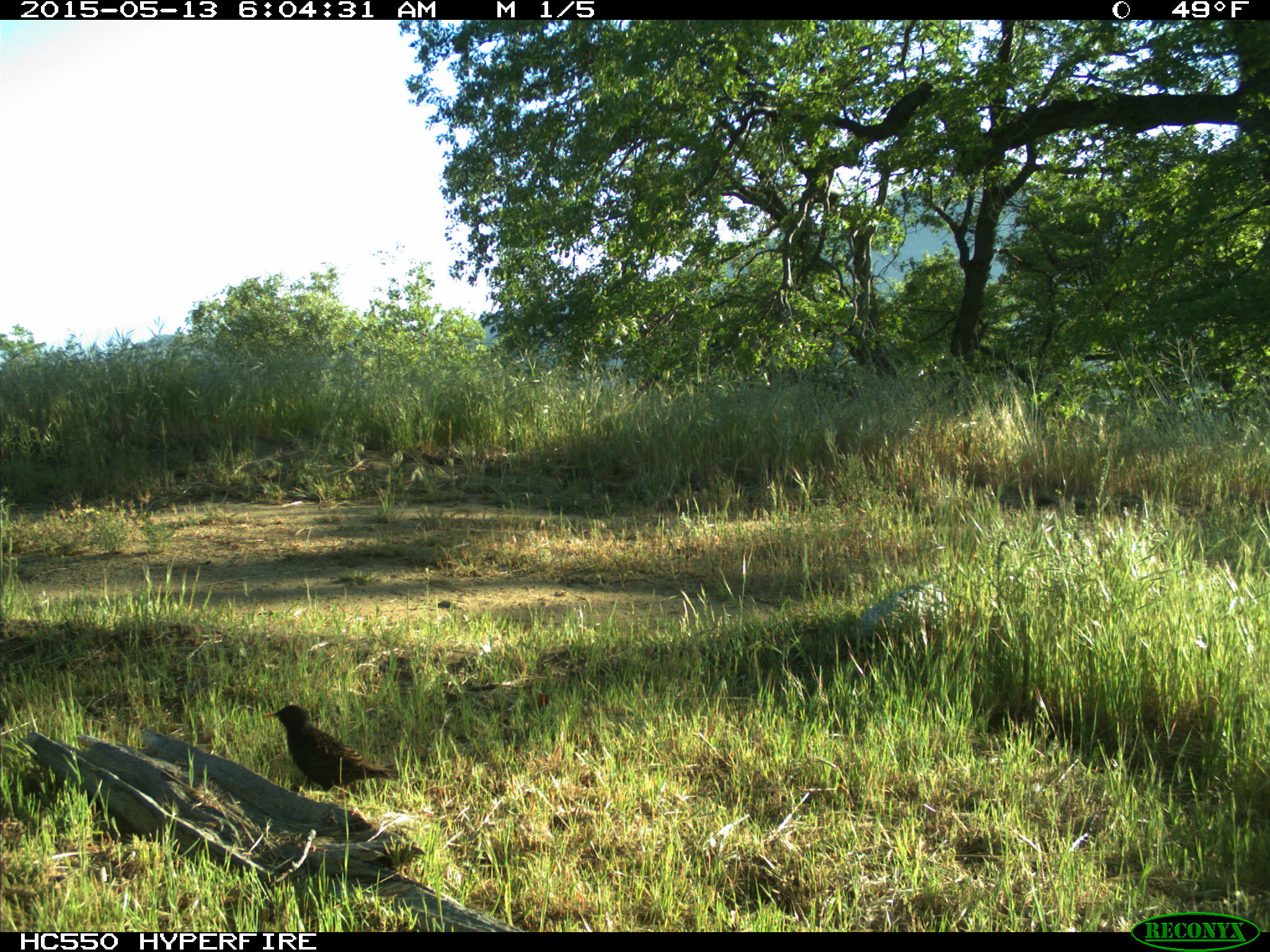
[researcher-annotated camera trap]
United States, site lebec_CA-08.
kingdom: Animalia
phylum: Chordata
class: Aves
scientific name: Aves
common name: birds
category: unidentified bird